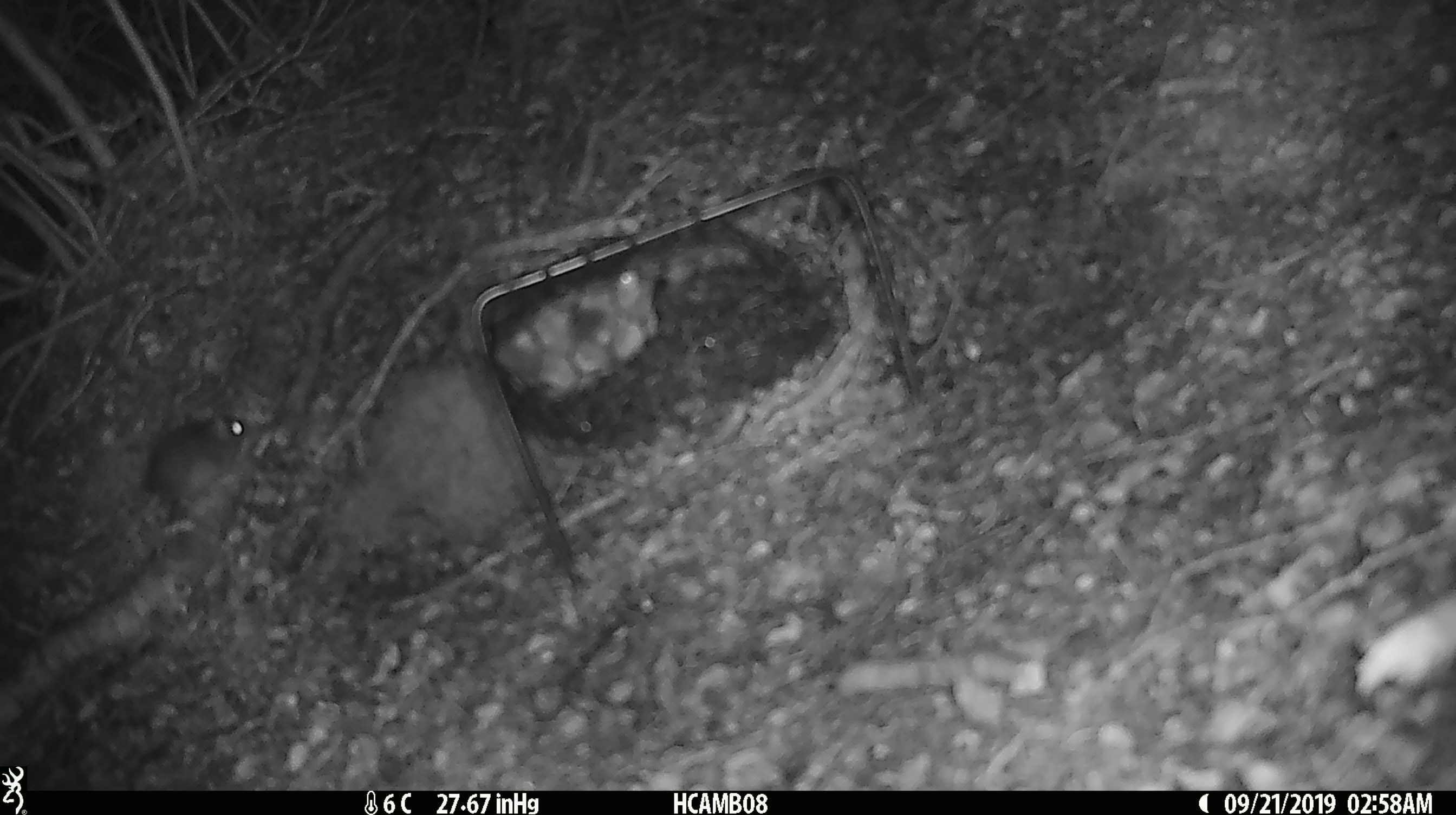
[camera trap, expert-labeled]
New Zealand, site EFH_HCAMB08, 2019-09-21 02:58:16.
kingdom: Animalia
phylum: Chordata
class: Mammalia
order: Rodentia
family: Muridae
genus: Mus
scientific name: Mus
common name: mouse